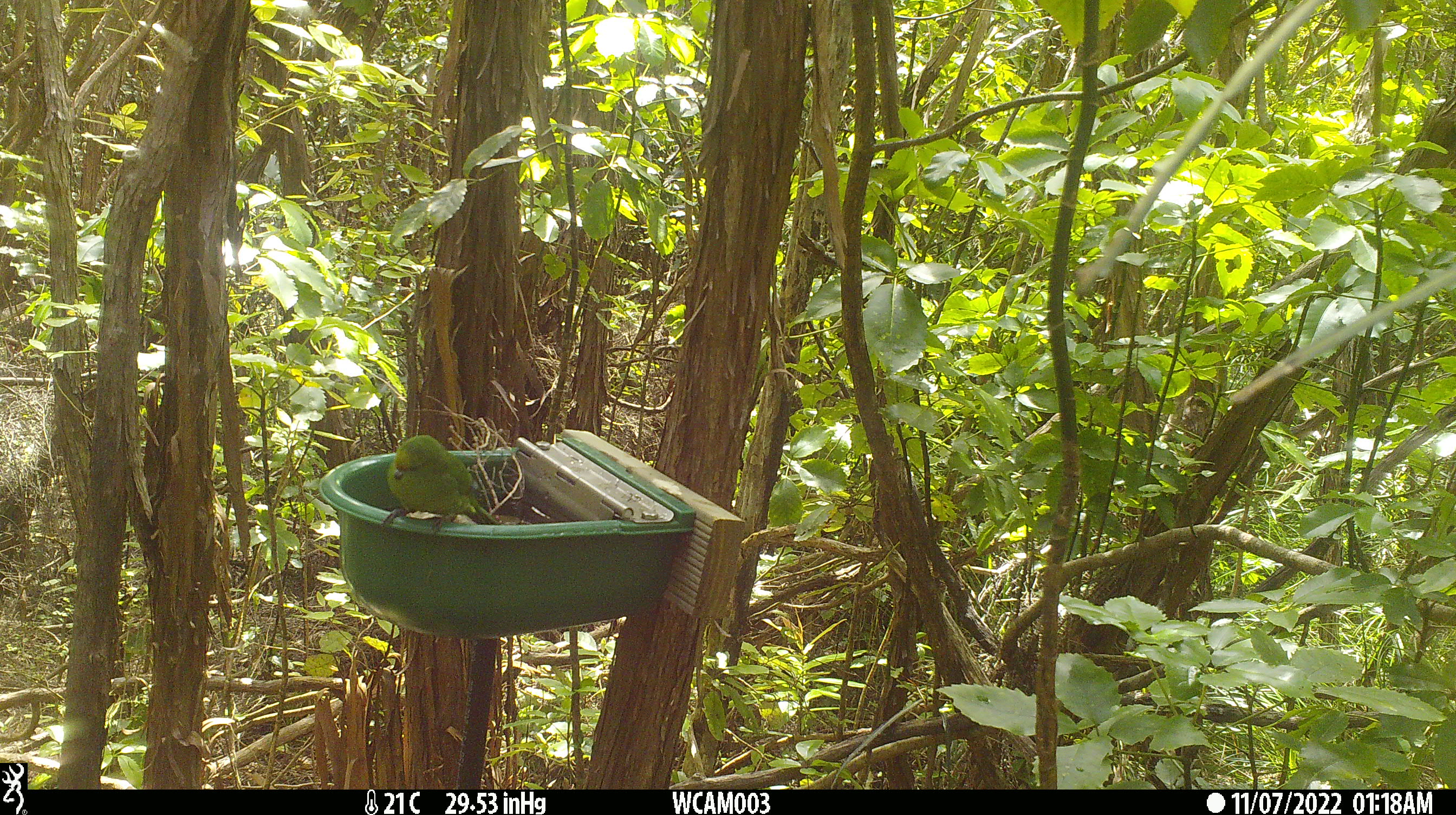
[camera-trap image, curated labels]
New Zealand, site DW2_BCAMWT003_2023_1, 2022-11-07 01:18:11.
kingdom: Animalia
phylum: Chordata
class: Aves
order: Psittaciformes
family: Psittaculidae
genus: Cyanoramphus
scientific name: Cyanoramphus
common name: parakeet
Parakeet (Cyanoramphus).